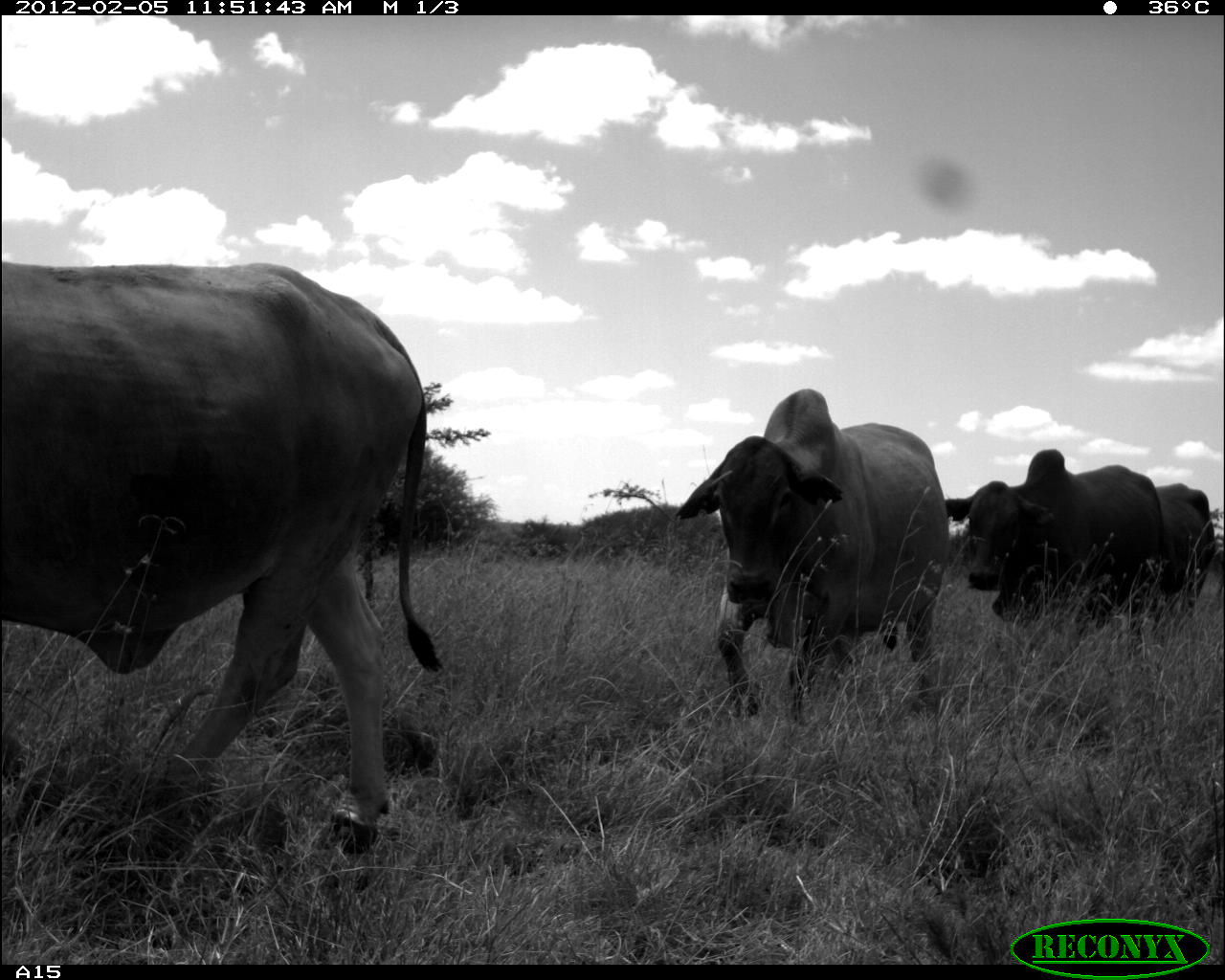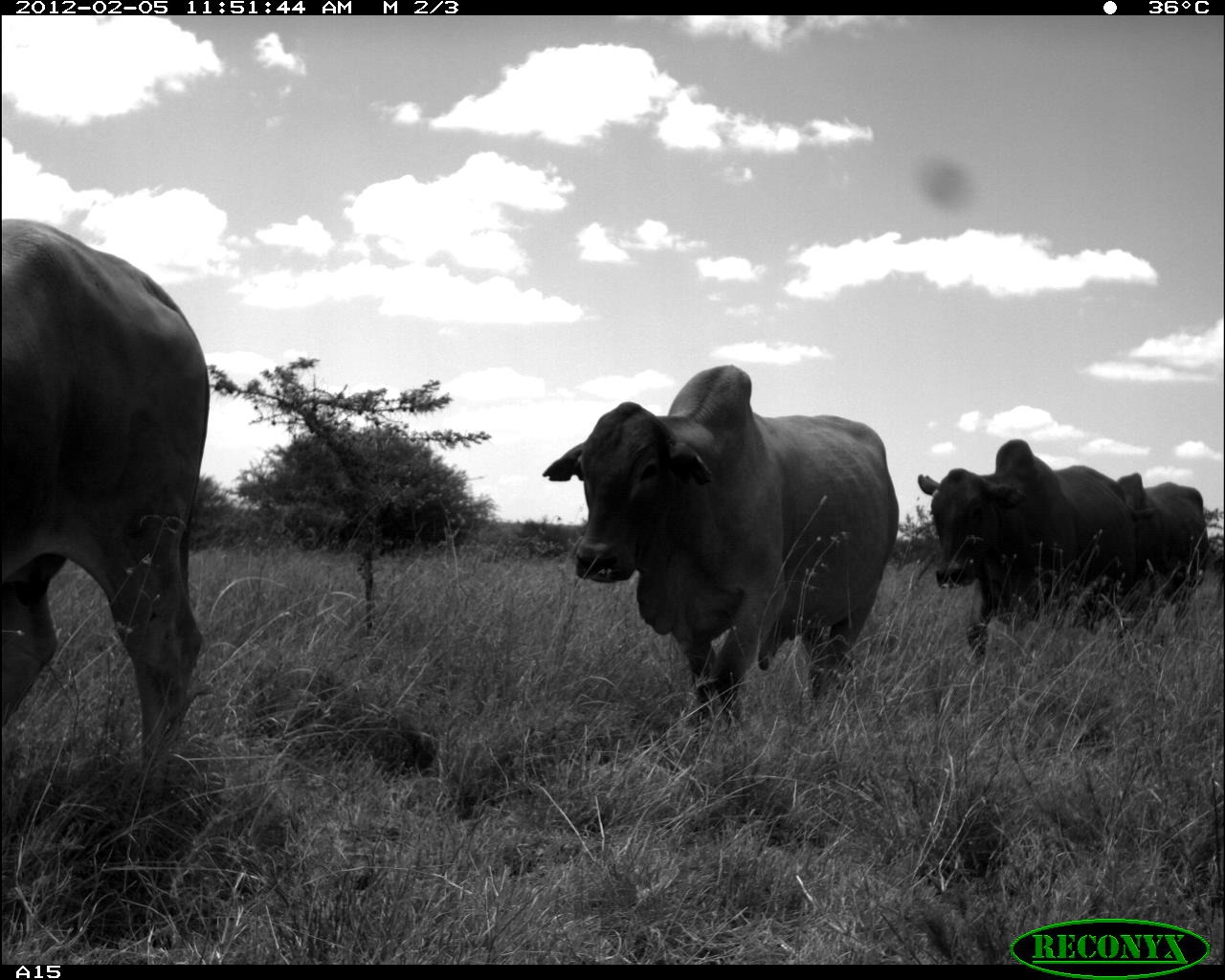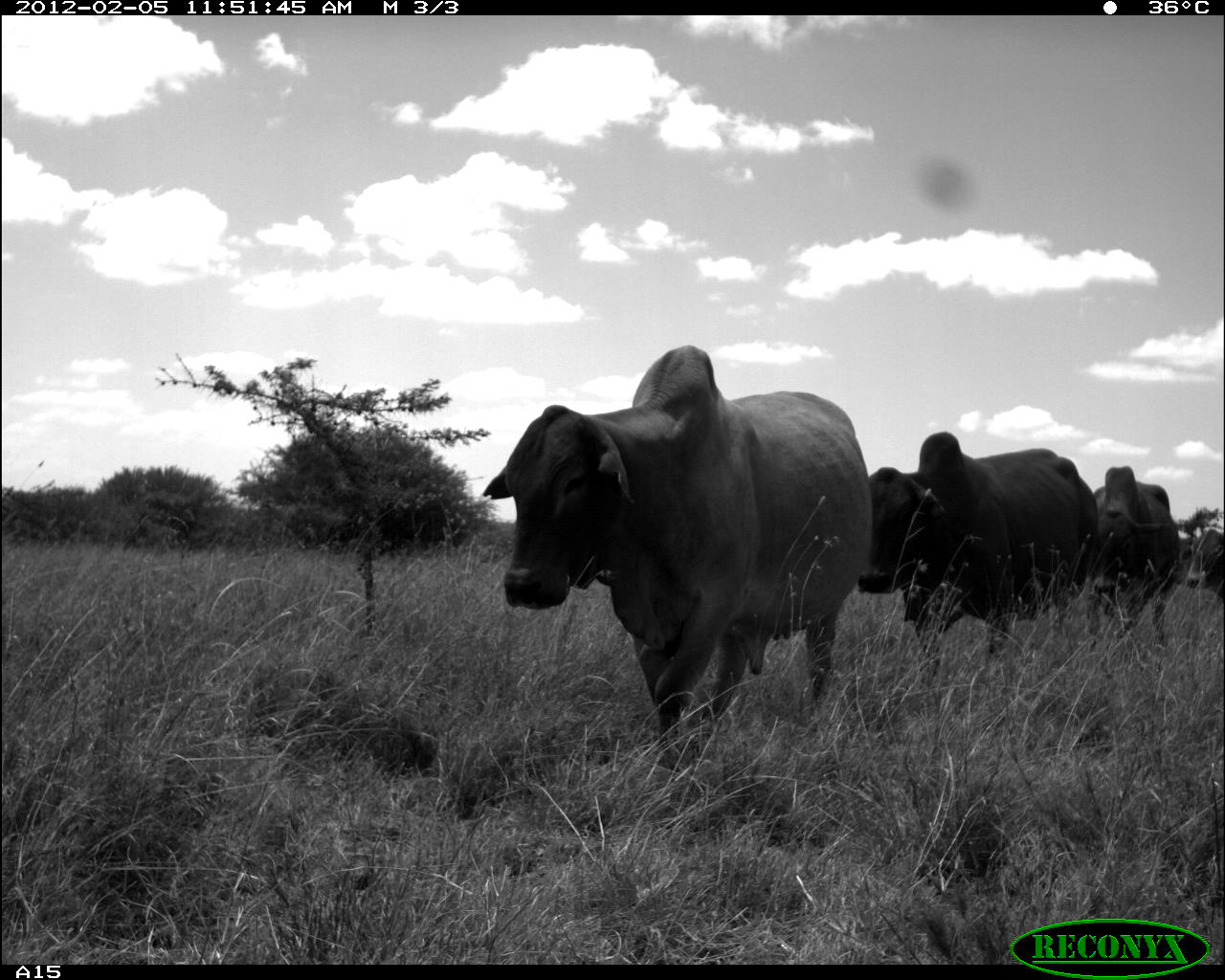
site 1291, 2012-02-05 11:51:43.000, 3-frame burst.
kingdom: Animalia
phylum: Chordata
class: Mammalia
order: Artiodactyla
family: Bovidae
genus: Bos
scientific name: Bos taurus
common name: domestic cattle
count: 4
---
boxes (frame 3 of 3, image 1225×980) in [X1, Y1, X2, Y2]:
bos taurus: [480, 341, 876, 753]; [853, 427, 1100, 688]; [1089, 463, 1177, 643]; [1181, 521, 1225, 615]